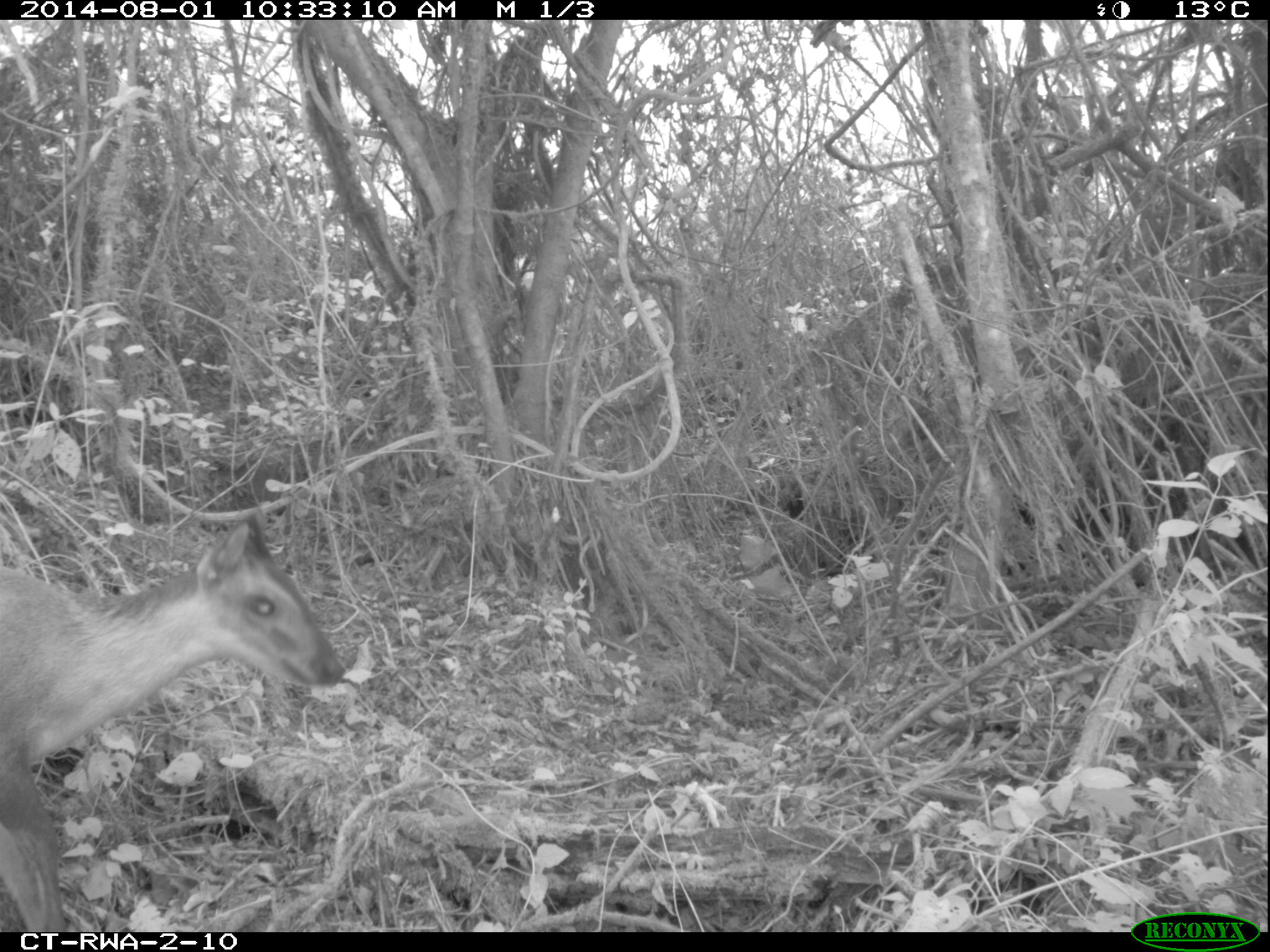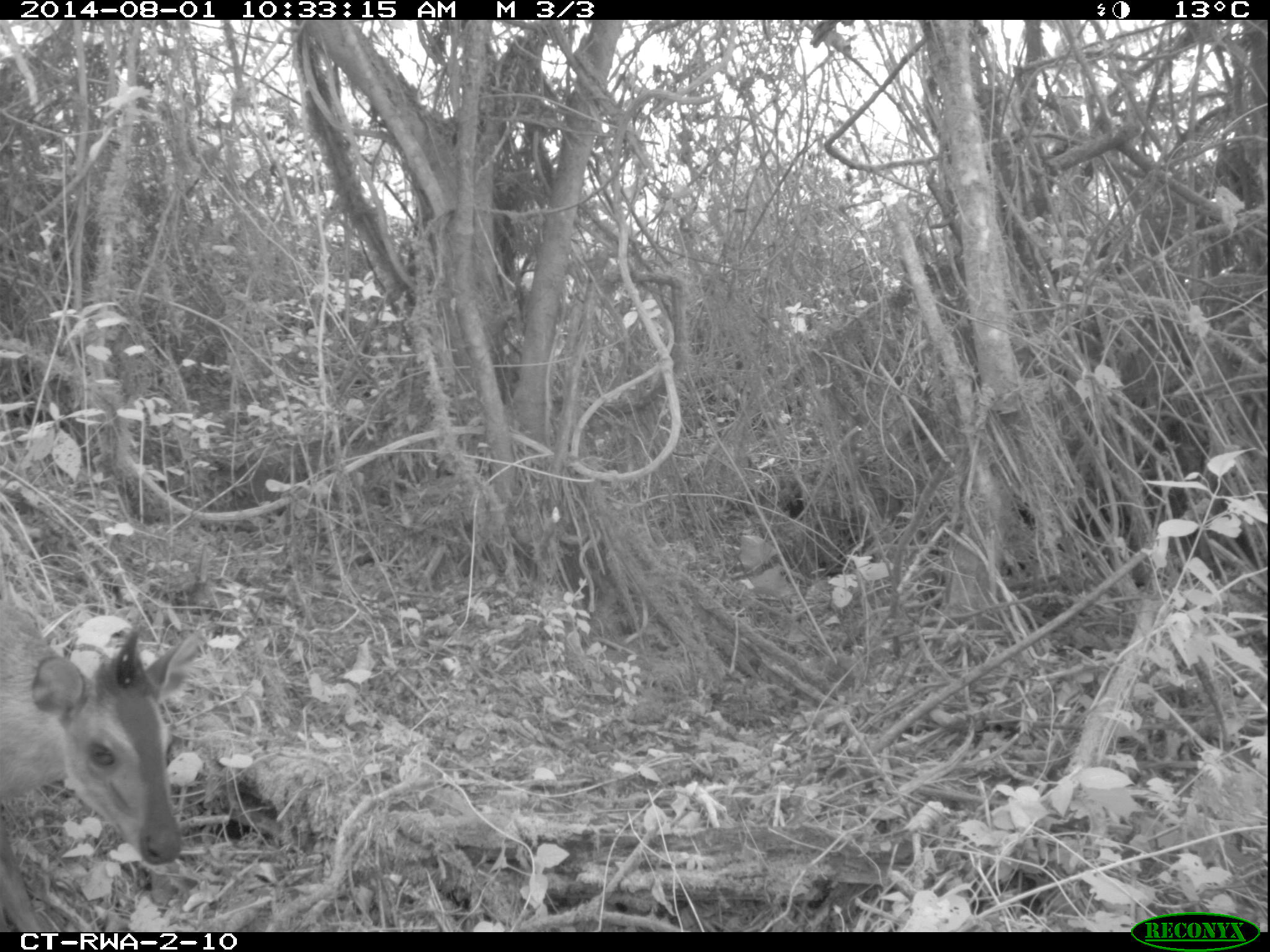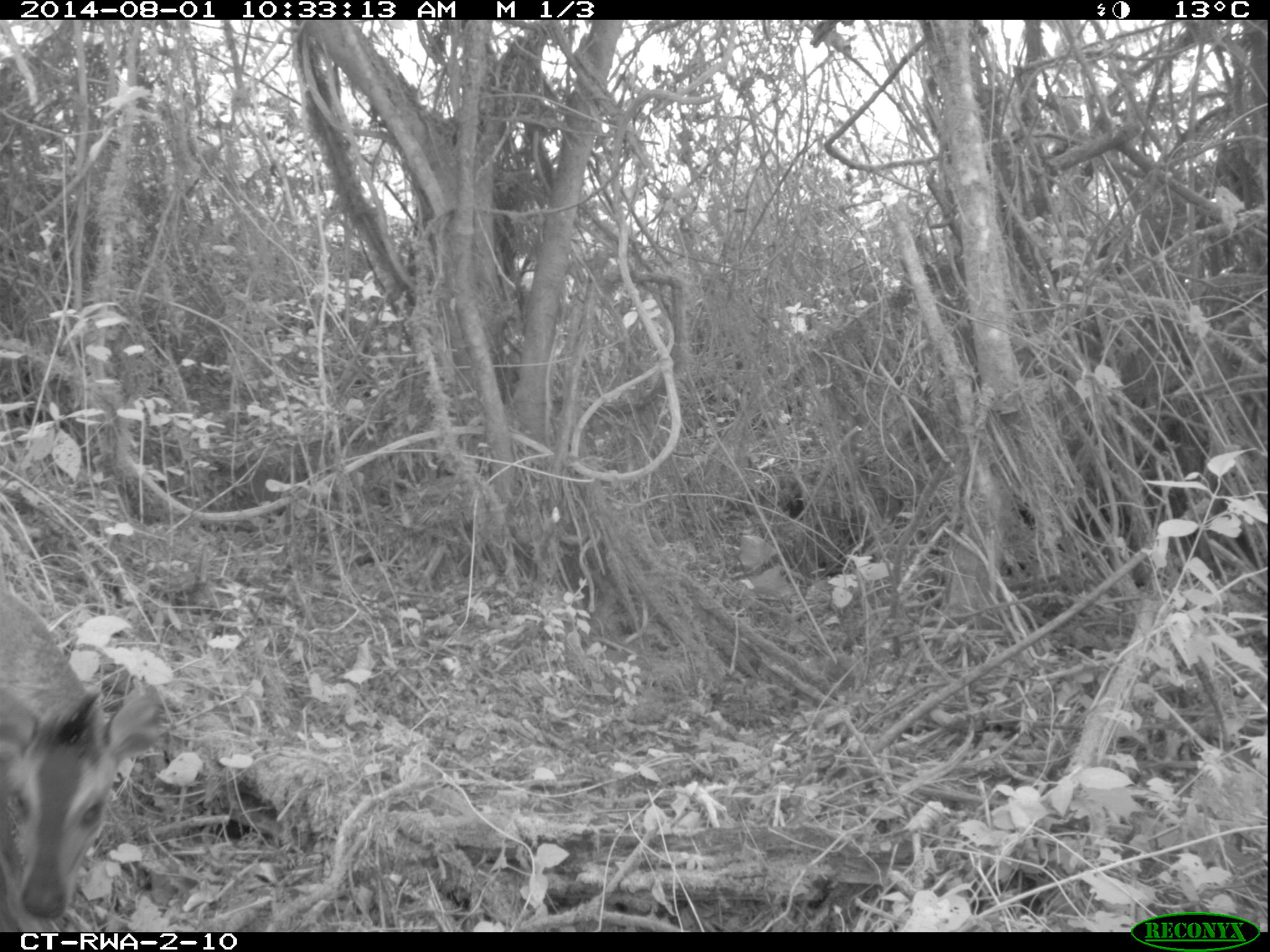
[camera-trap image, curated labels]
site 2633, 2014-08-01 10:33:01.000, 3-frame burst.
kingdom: Animalia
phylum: Chordata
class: Mammalia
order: Artiodactyla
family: Bovidae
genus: Cephalophus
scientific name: Cephalophus nigrifrons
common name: black-fronted duiker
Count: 1.